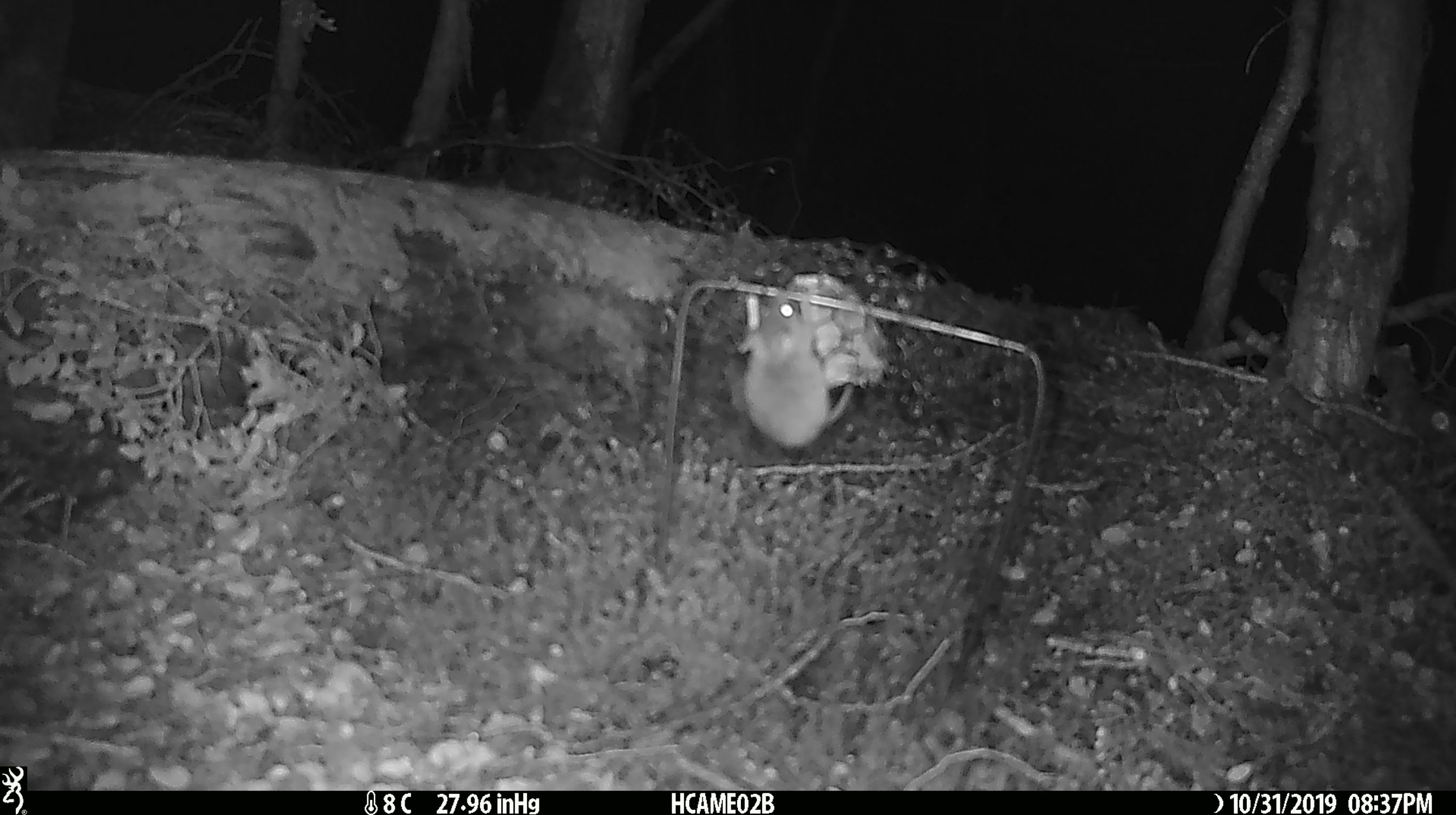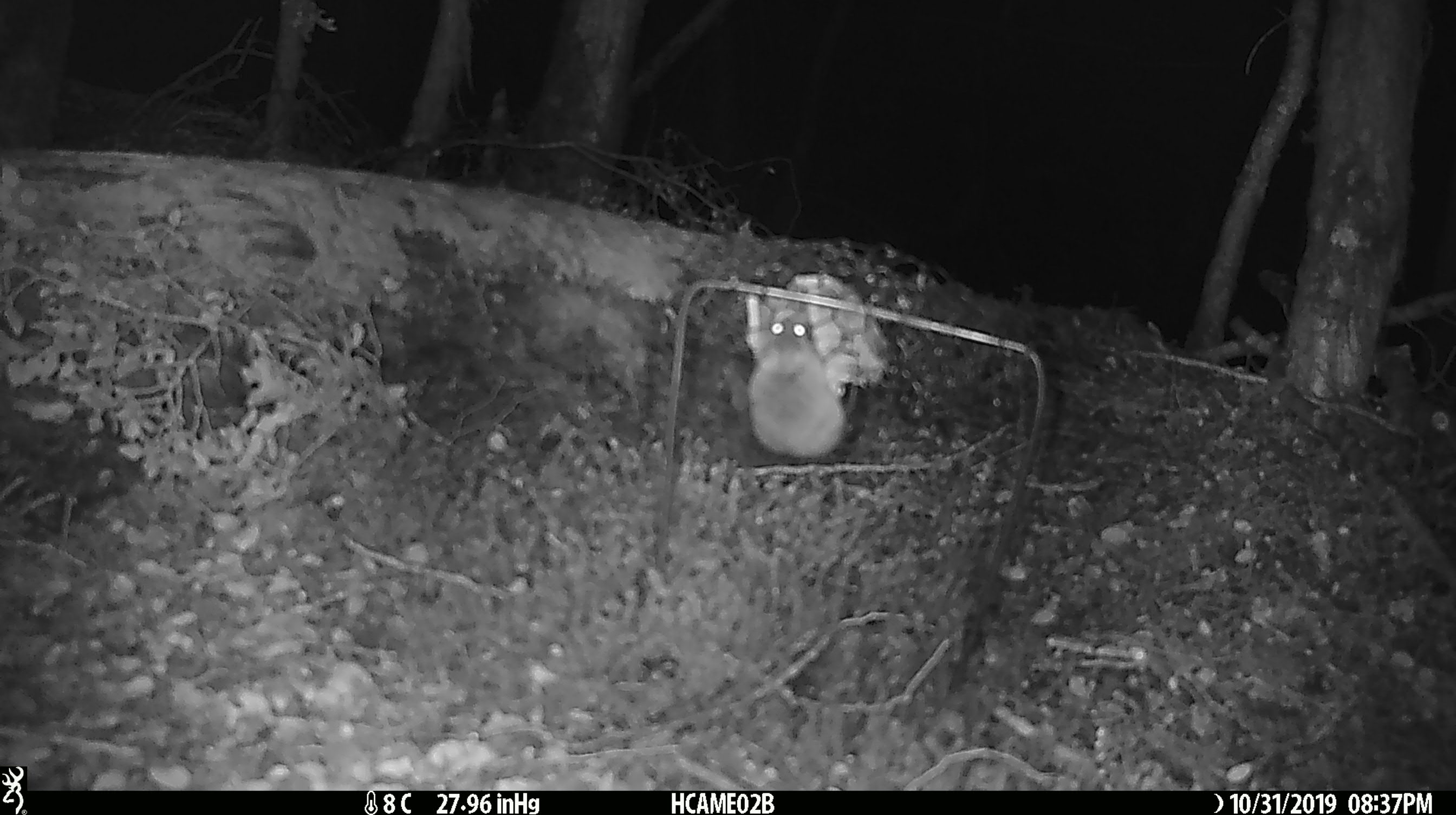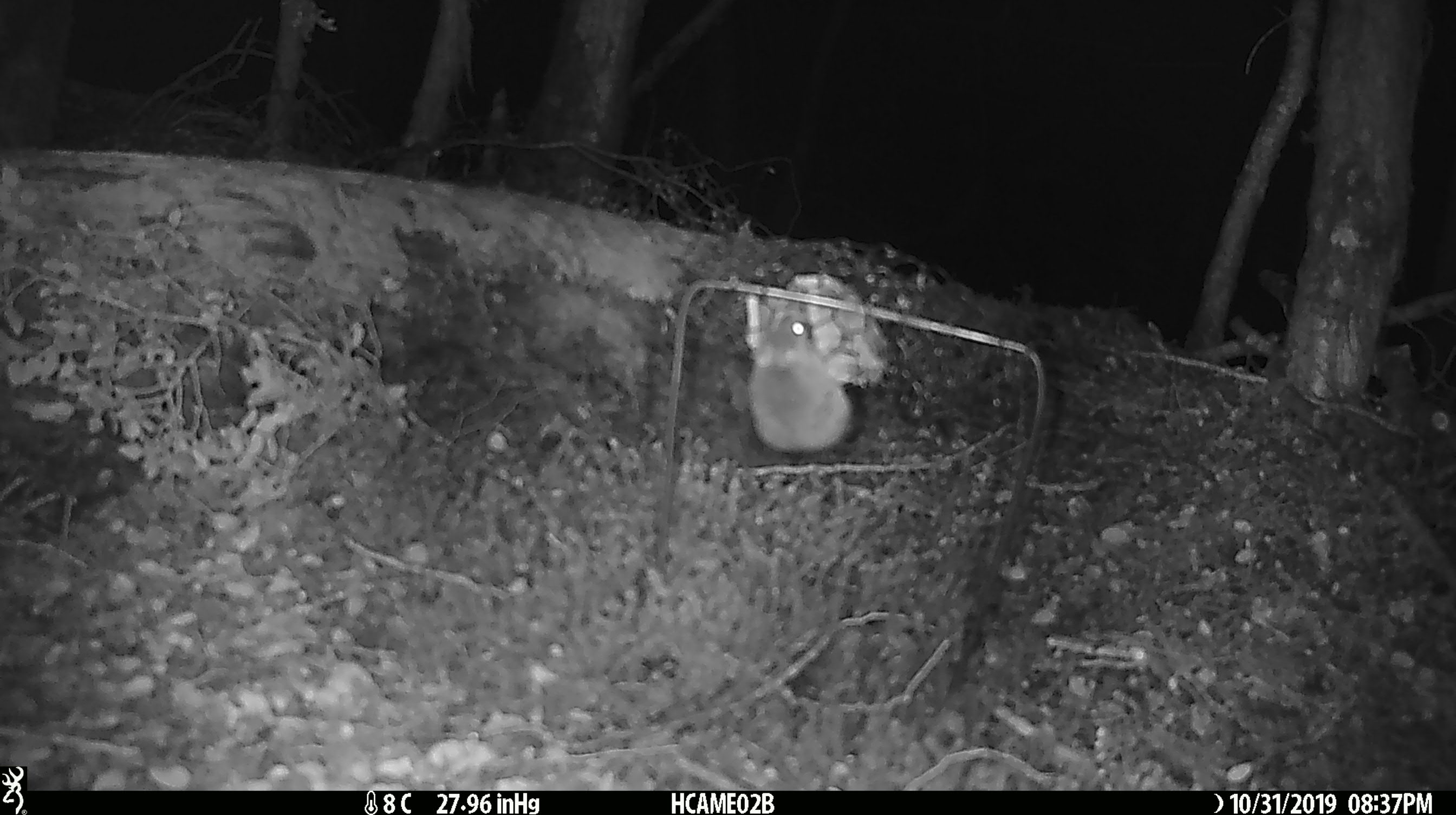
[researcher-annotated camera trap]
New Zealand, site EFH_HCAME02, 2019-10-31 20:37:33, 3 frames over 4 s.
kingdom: Animalia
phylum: Chordata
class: Mammalia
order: Rodentia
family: Muridae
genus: Mus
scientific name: Mus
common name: mouse